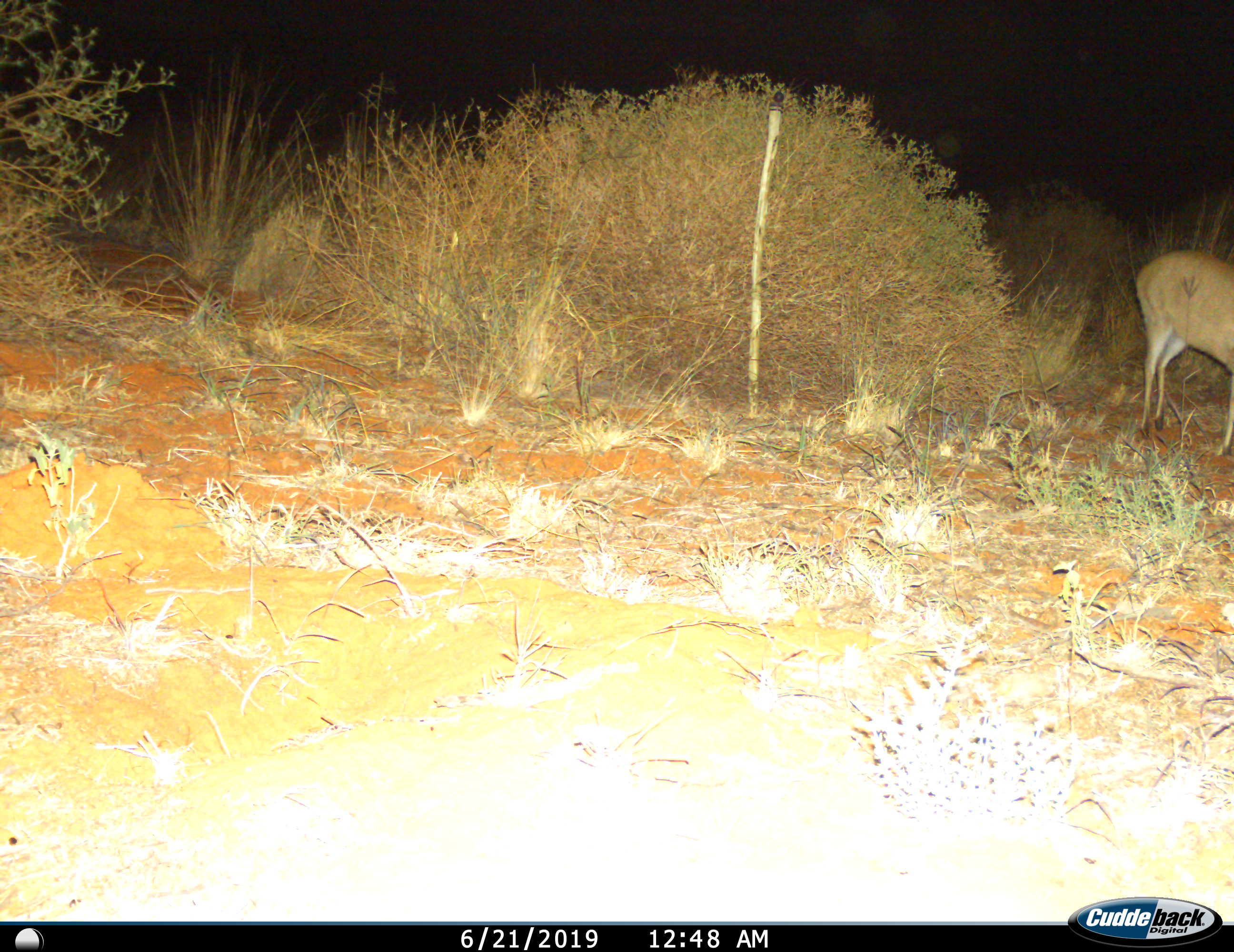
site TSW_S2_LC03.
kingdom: Animalia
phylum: Chordata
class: Mammalia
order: Artiodactyla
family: Bovidae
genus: Sylvicapra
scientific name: Sylvicapra grimmia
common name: common duiker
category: duikercommongrey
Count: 1.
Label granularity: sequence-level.